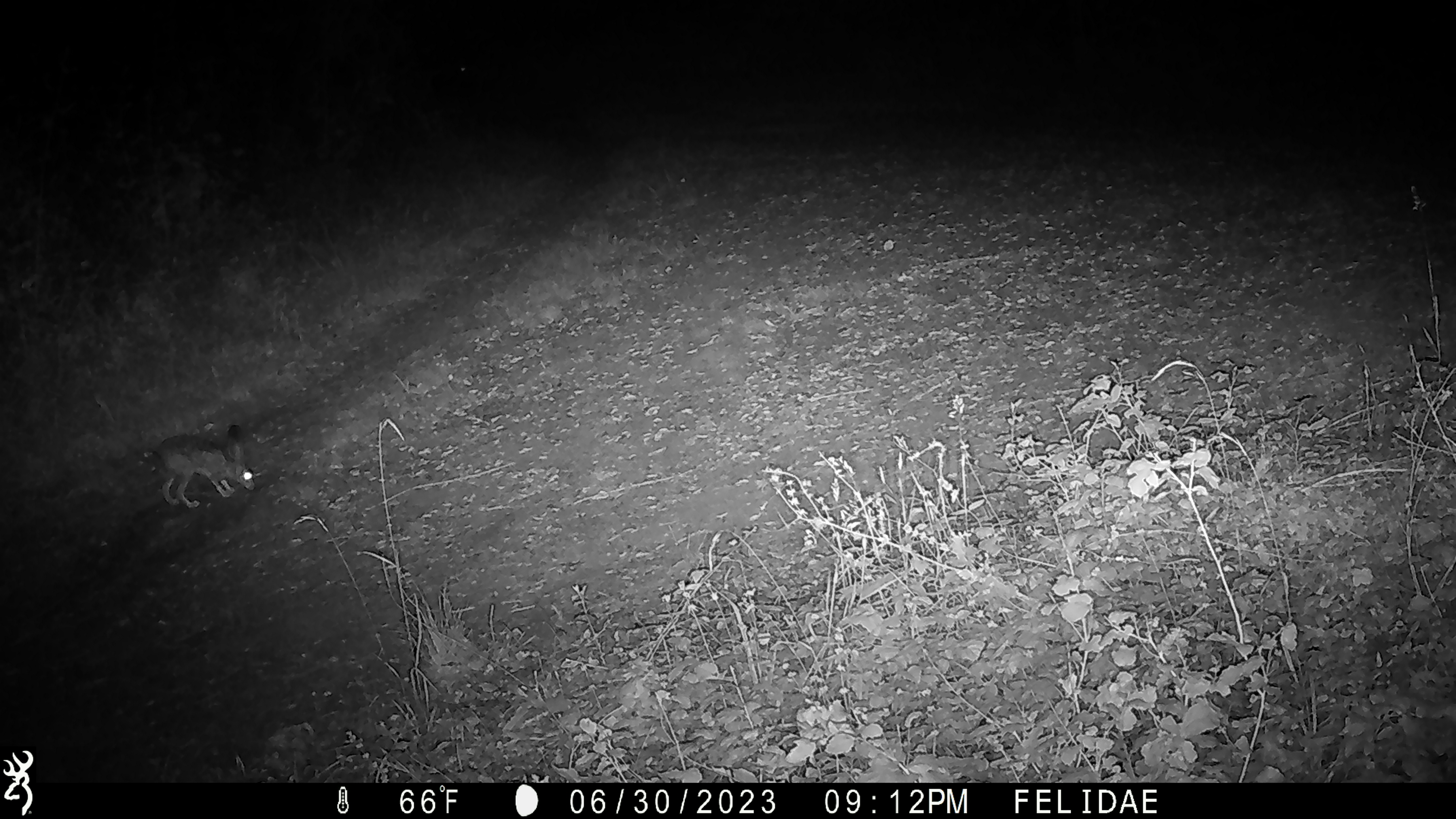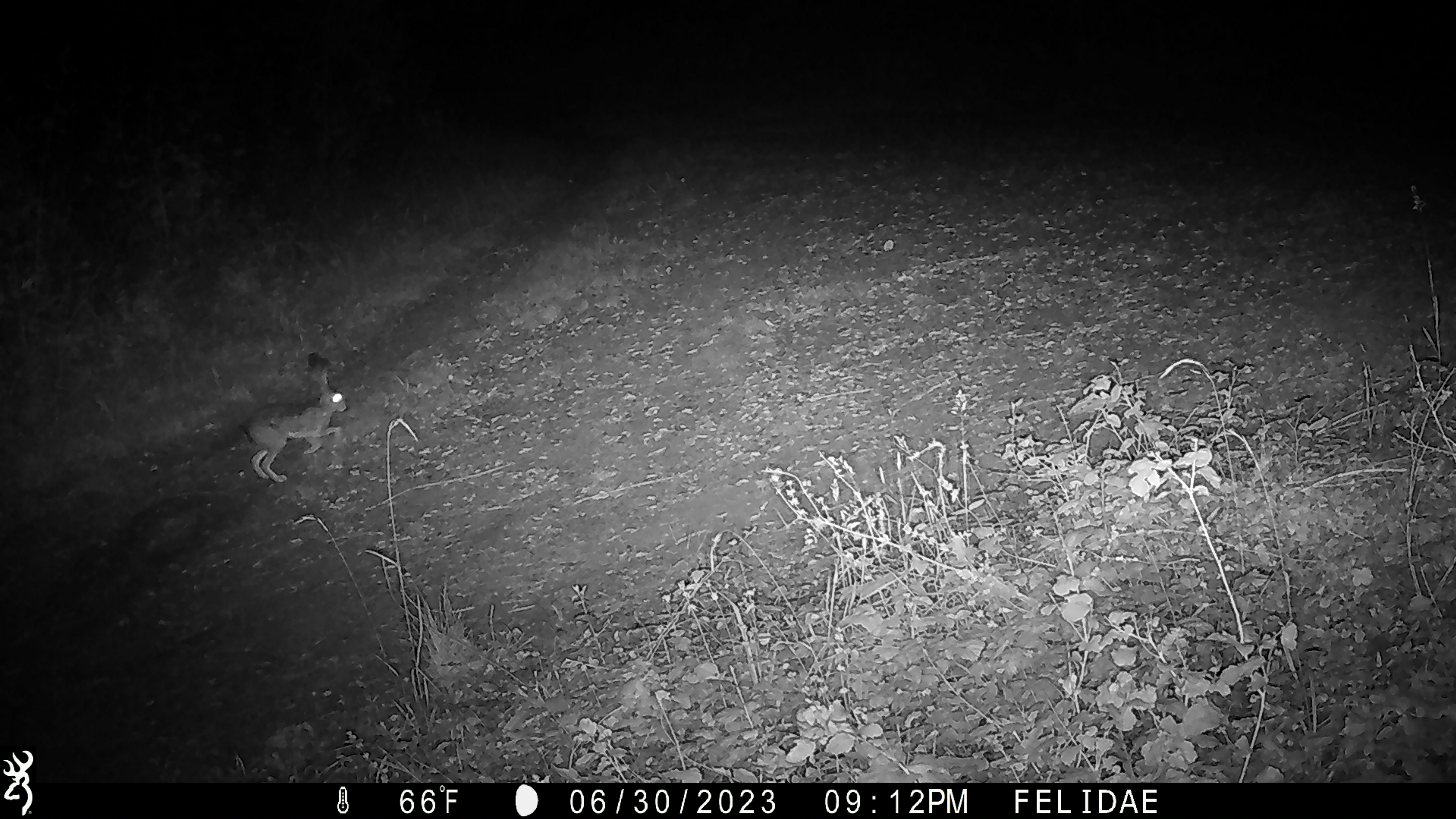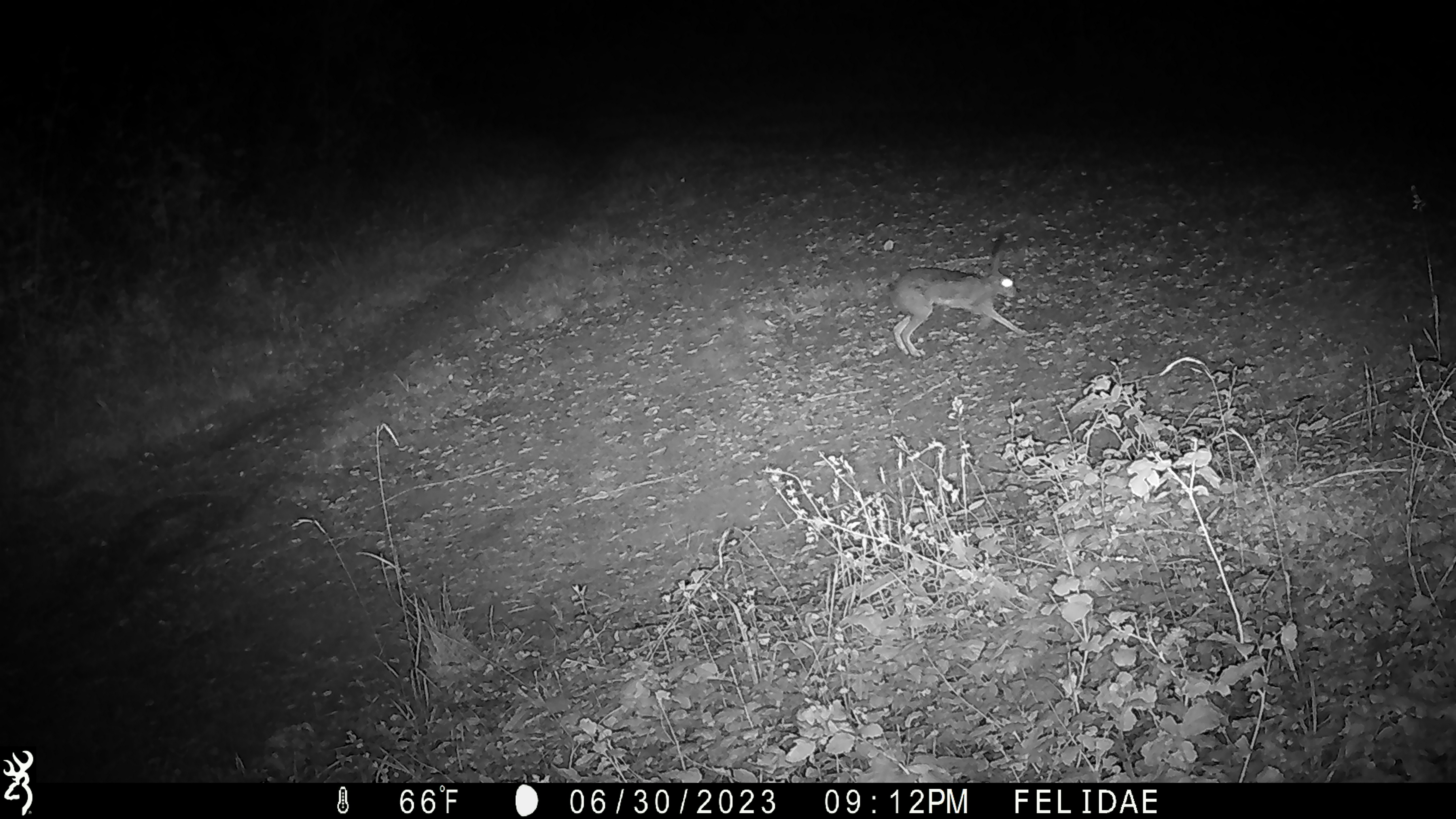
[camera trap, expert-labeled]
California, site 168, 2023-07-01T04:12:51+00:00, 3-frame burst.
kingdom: Animalia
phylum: Chordata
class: Mammalia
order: Lagomorpha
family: Leporidae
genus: Lepus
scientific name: Lepus californicus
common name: black-tailed jackrabbit